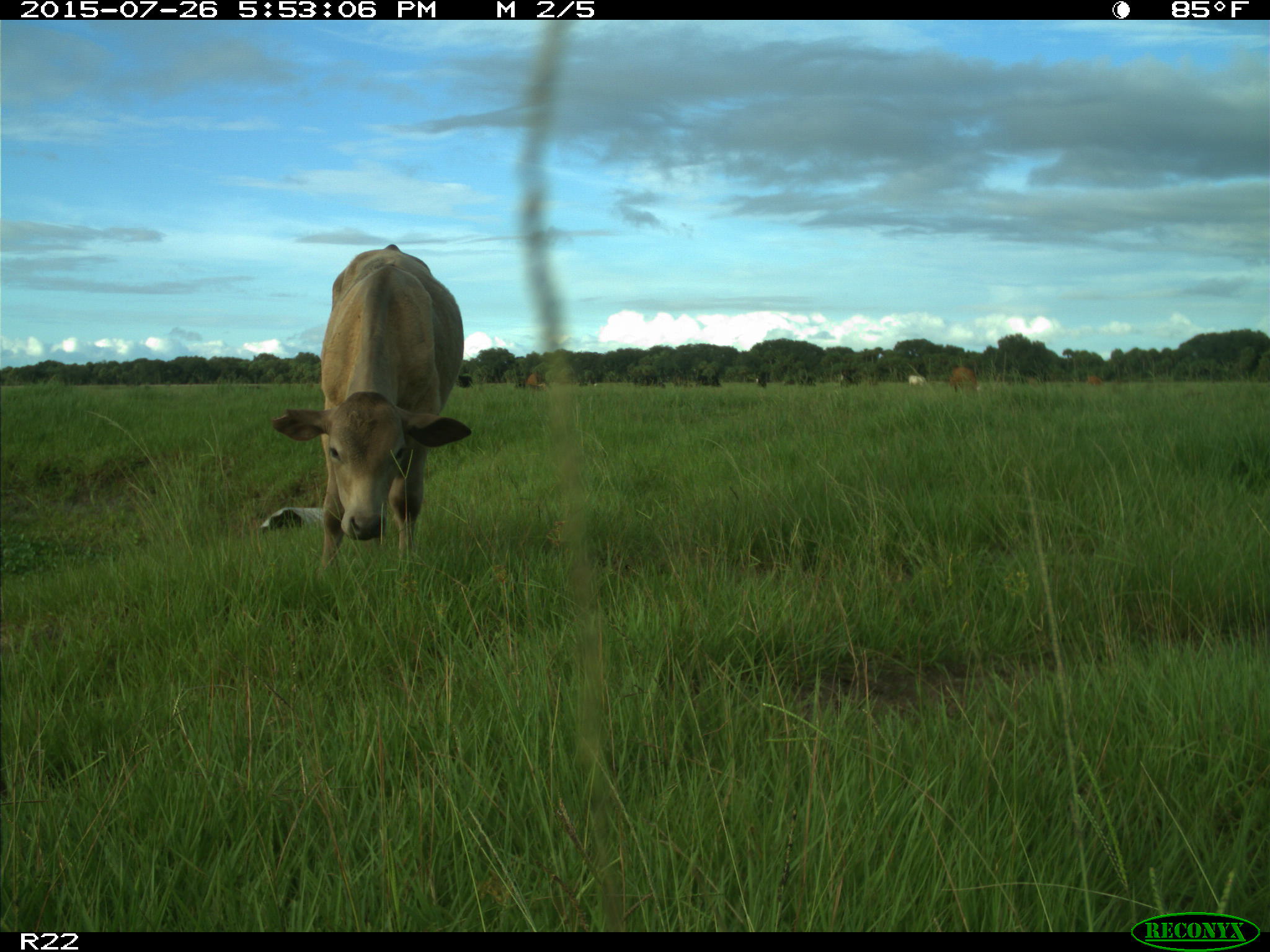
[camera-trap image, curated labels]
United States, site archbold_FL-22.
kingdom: Animalia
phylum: Chordata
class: Mammalia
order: Artiodactyla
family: Bovidae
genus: Bos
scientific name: Bos taurus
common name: domestic cow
Bos taurus (domestic cow).